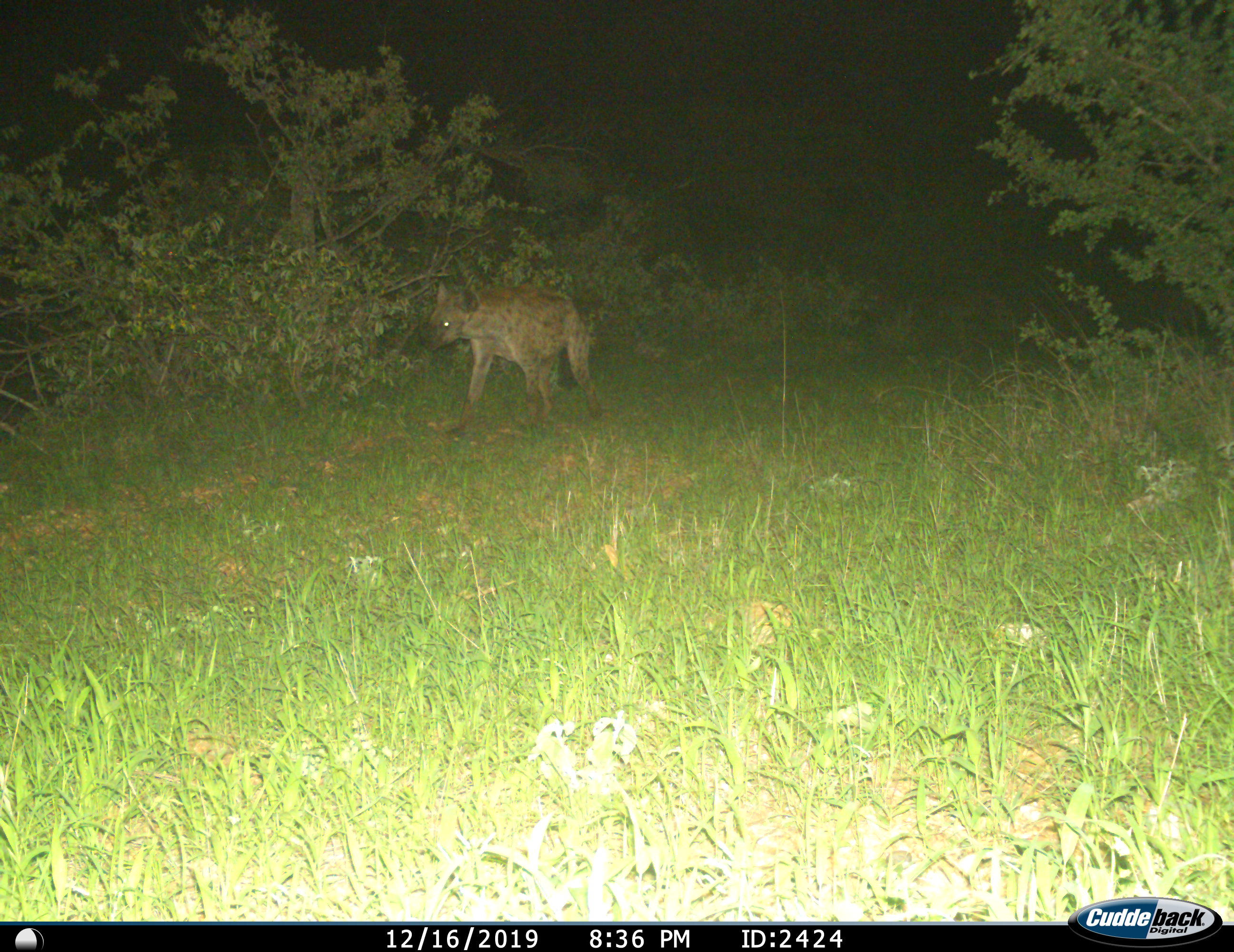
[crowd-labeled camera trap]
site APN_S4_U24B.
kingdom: Animalia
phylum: Chordata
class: Mammalia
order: Carnivora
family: Hyaenidae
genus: Crocuta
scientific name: Crocuta crocuta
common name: spotted hyena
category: hyenaspotted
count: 1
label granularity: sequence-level